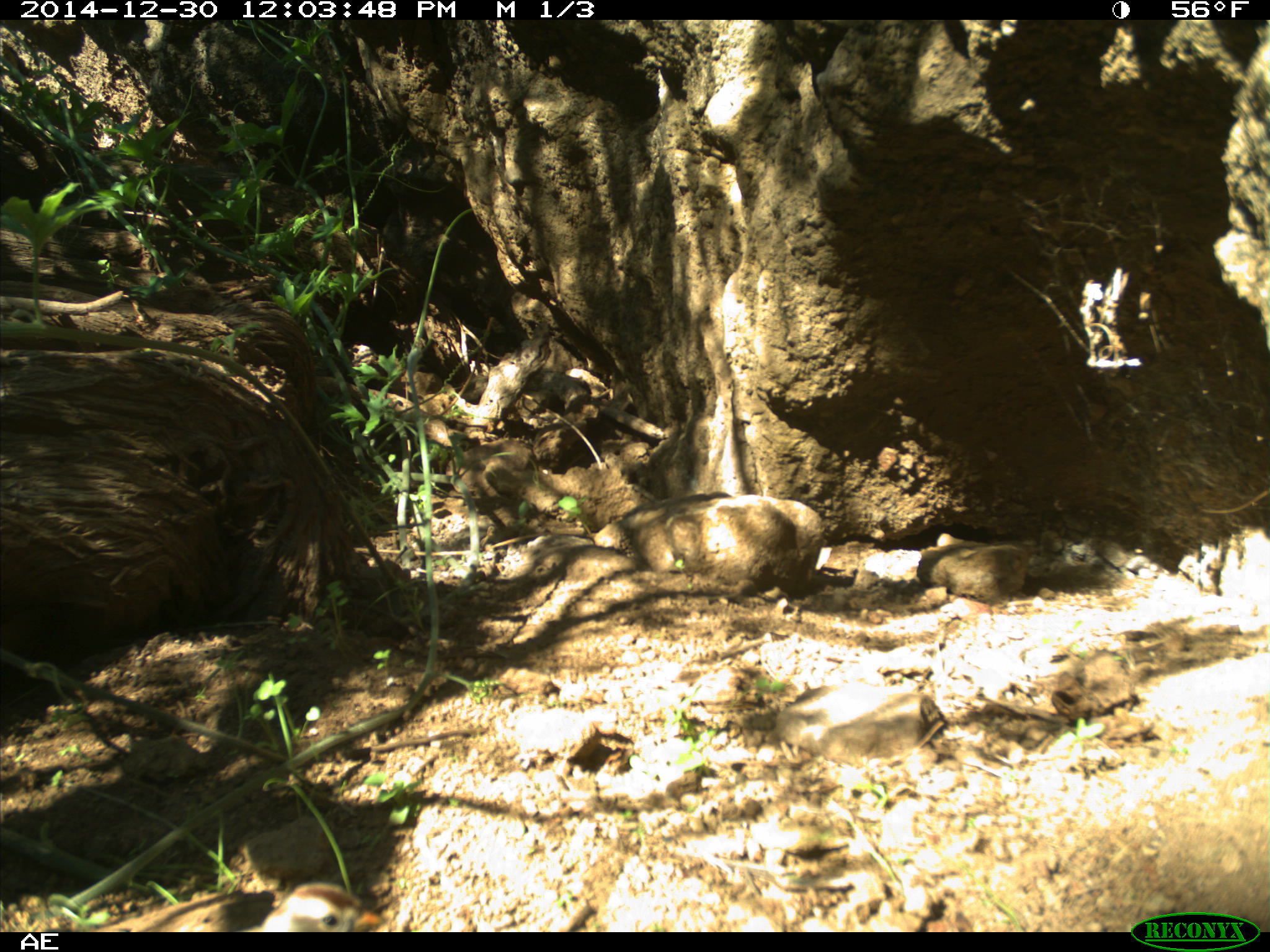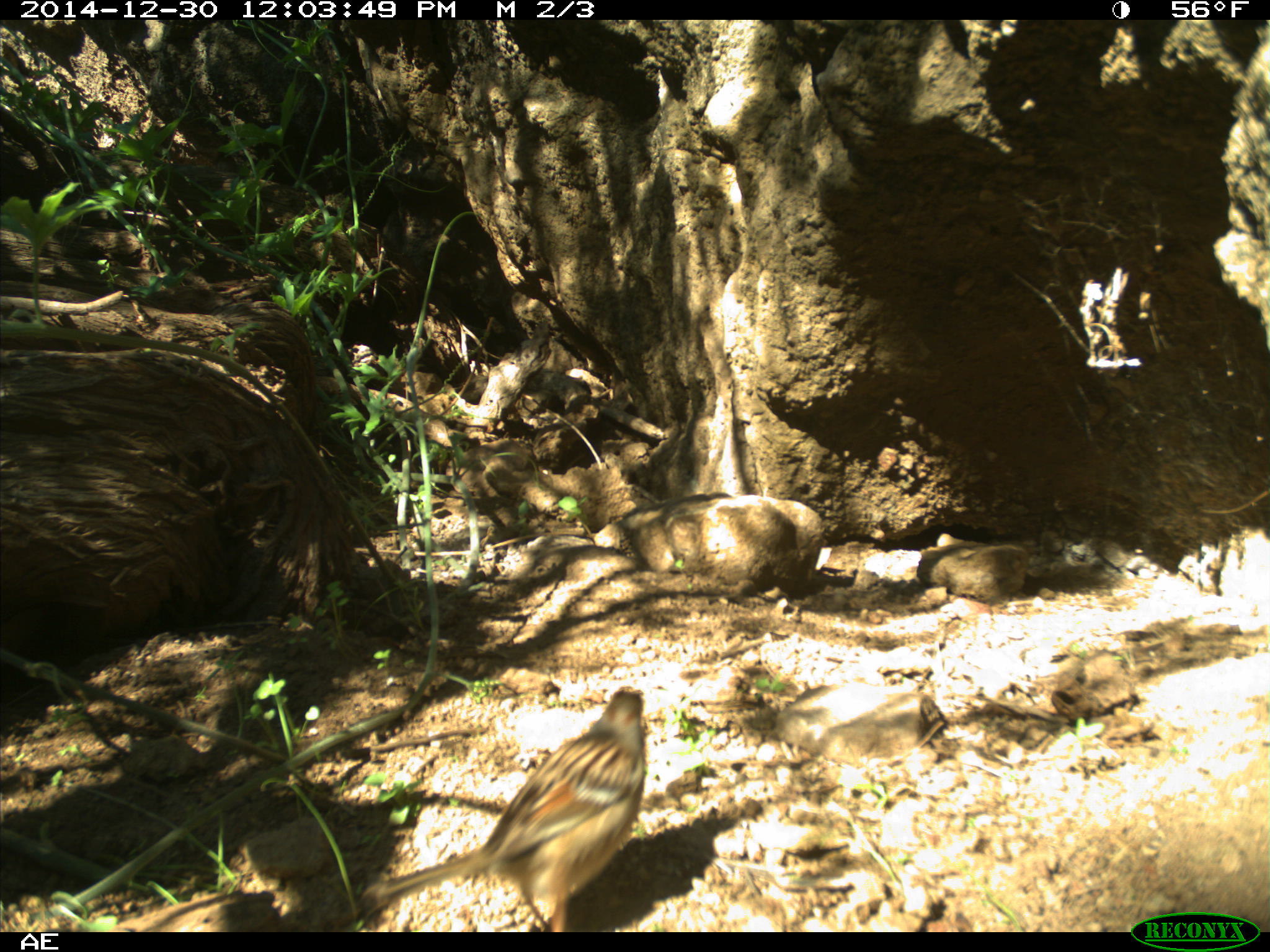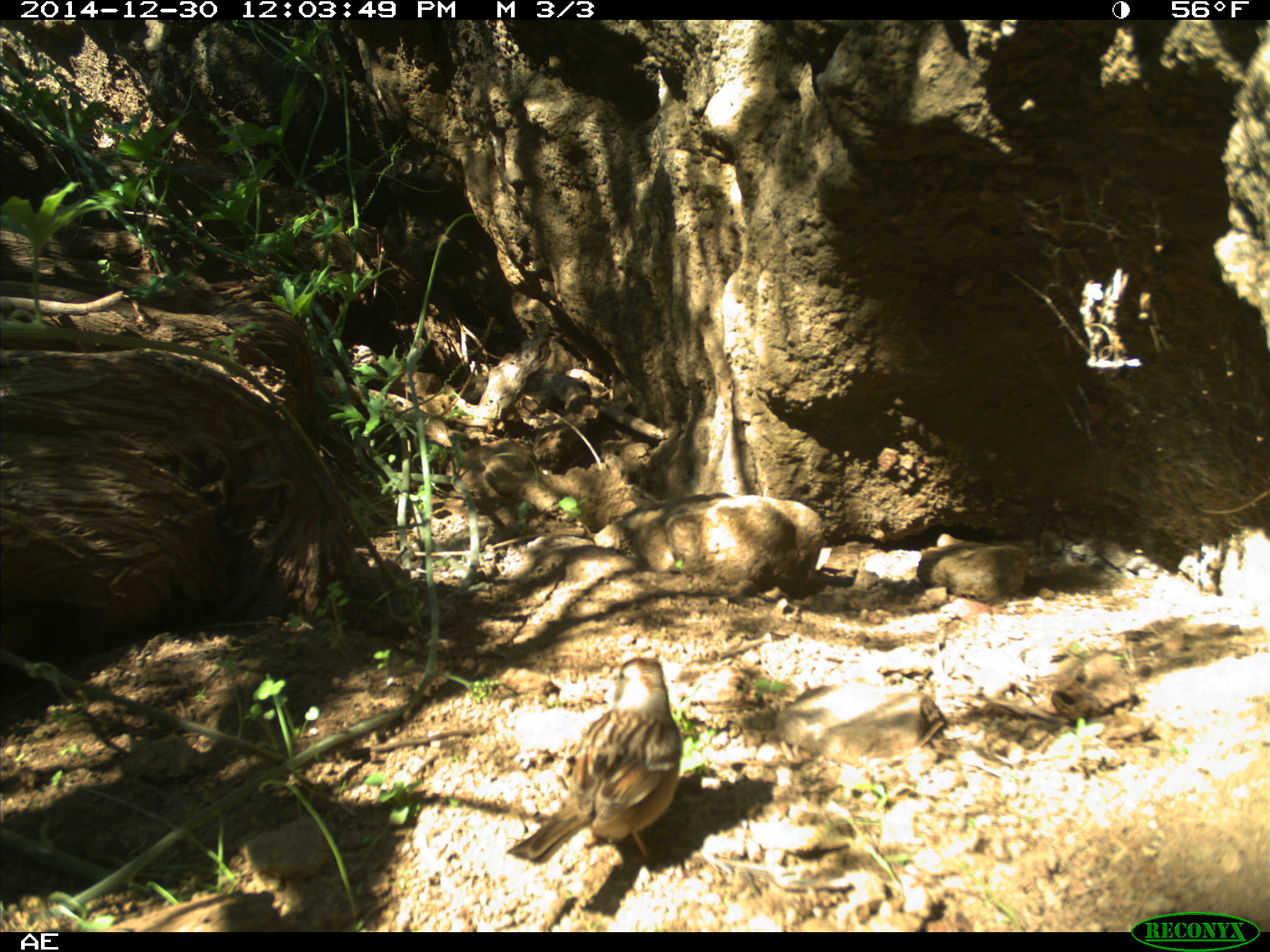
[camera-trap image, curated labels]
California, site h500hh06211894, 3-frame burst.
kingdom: Animalia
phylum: Chordata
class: Aves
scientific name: Aves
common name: bird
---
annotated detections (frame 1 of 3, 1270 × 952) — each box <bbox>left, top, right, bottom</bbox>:
bird: <bbox>237, 879, 386, 932</bbox>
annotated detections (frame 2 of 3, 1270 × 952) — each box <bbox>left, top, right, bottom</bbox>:
bird: <bbox>360, 686, 646, 931</bbox>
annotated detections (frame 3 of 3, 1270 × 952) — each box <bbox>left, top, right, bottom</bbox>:
bird: <bbox>504, 658, 680, 881</bbox>